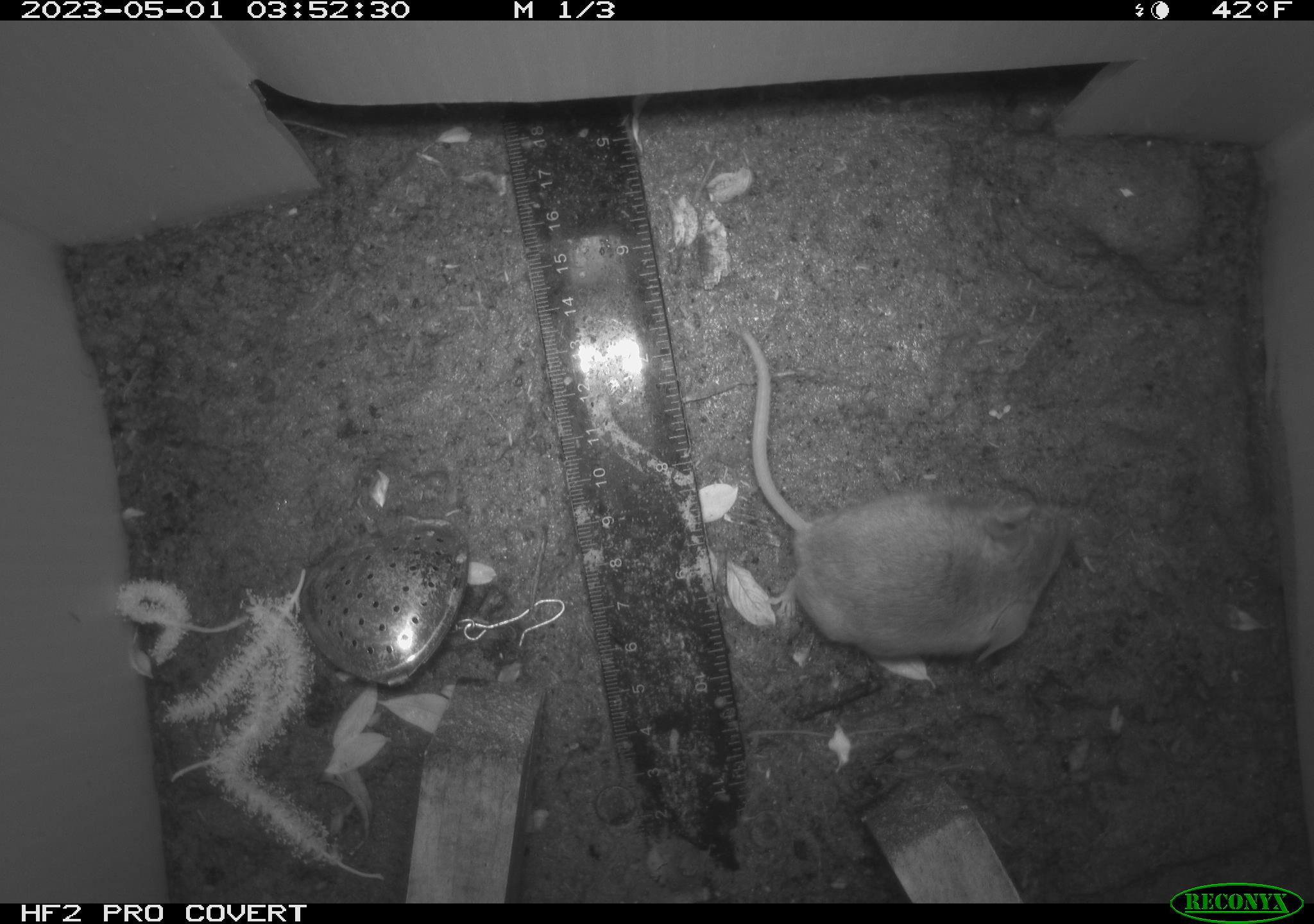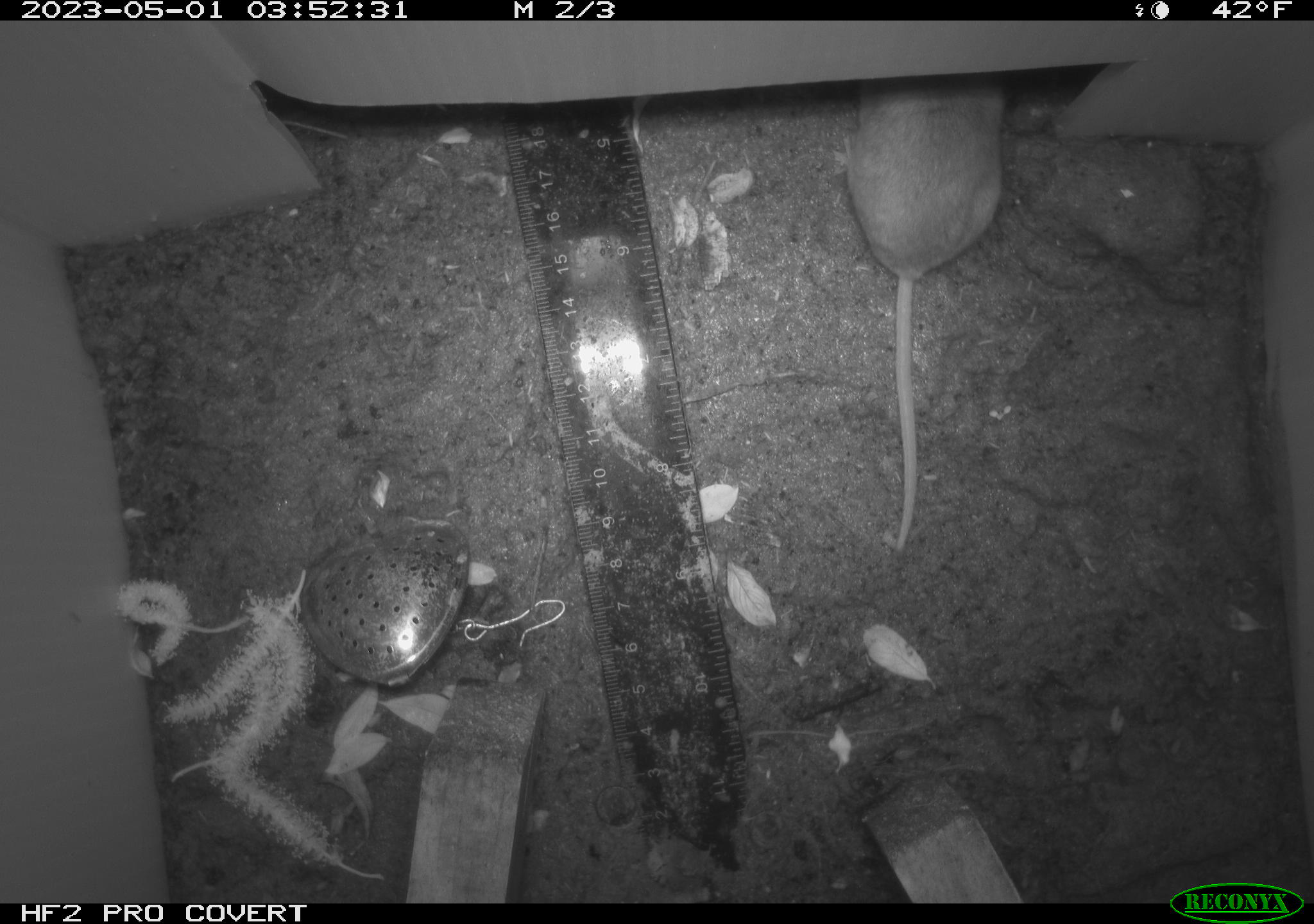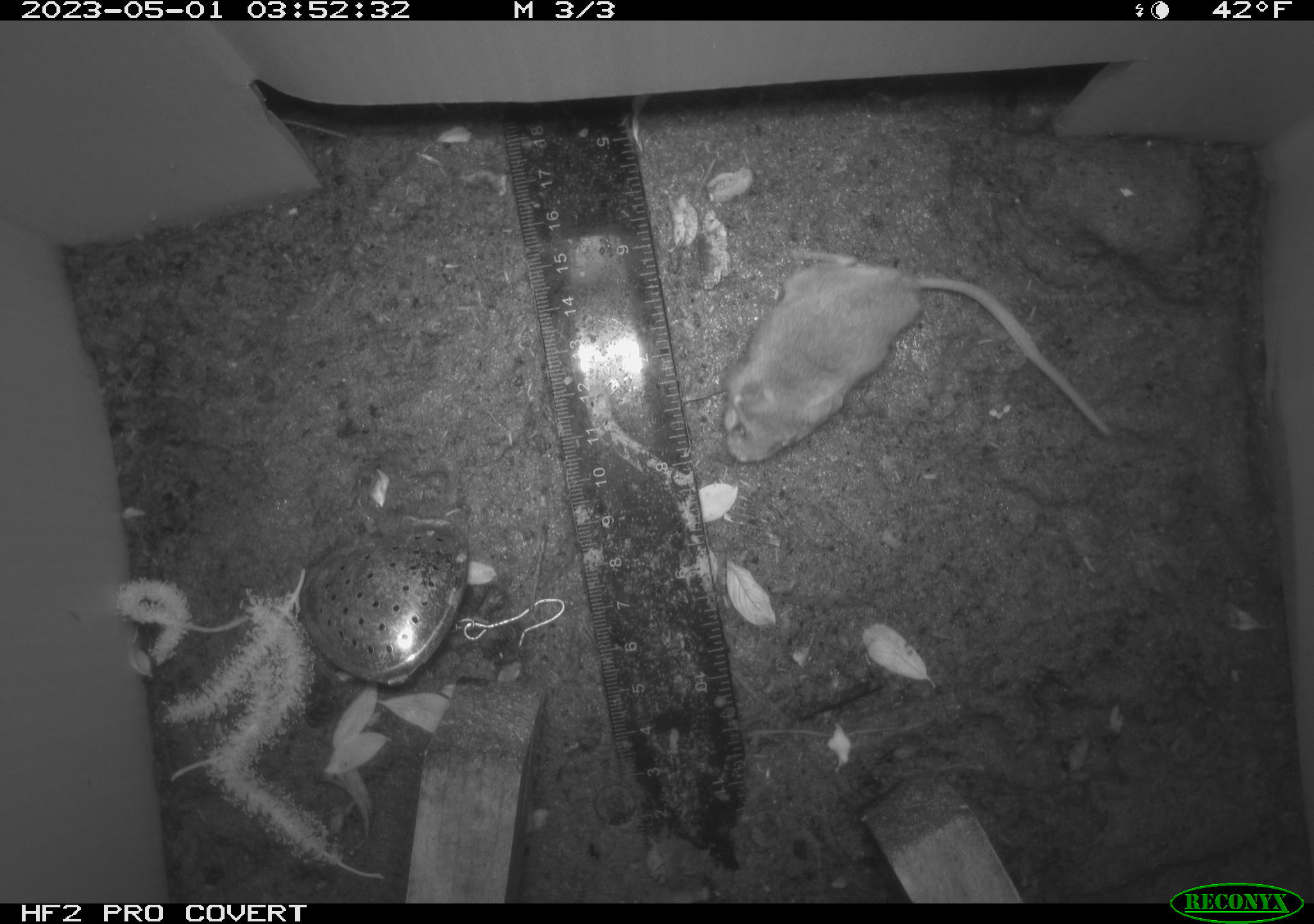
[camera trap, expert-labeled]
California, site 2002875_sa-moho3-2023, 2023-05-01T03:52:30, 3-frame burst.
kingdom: Animalia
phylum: Chordata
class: Mammalia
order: Rodentia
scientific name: Rodentia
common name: mouse species